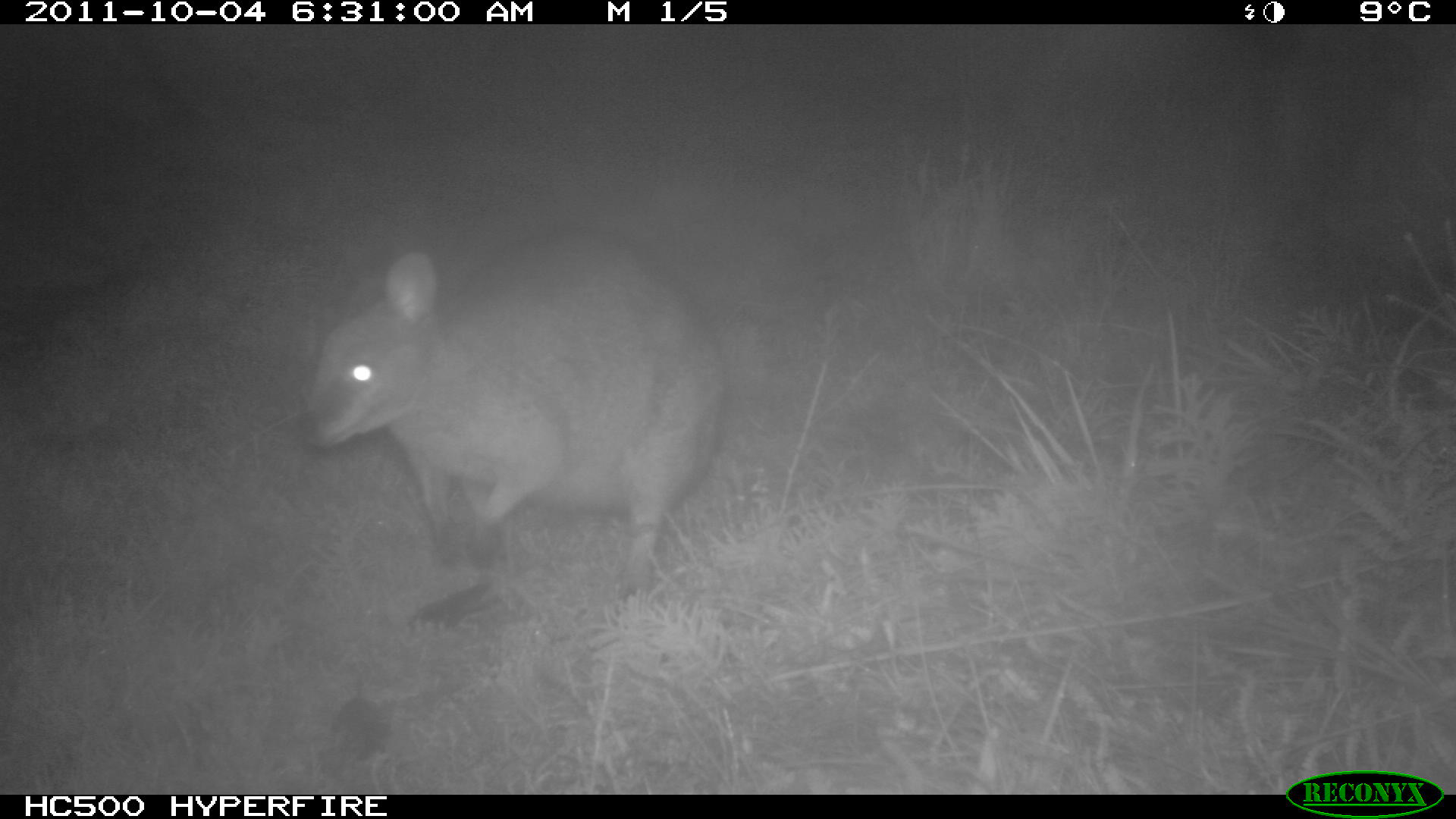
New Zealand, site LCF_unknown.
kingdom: Animalia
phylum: Chordata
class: Mammalia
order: Diprotodontia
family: Macropodidae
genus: Notamacropus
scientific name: Notamacropus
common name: wallaby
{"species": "wallaby (Notamacropus)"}